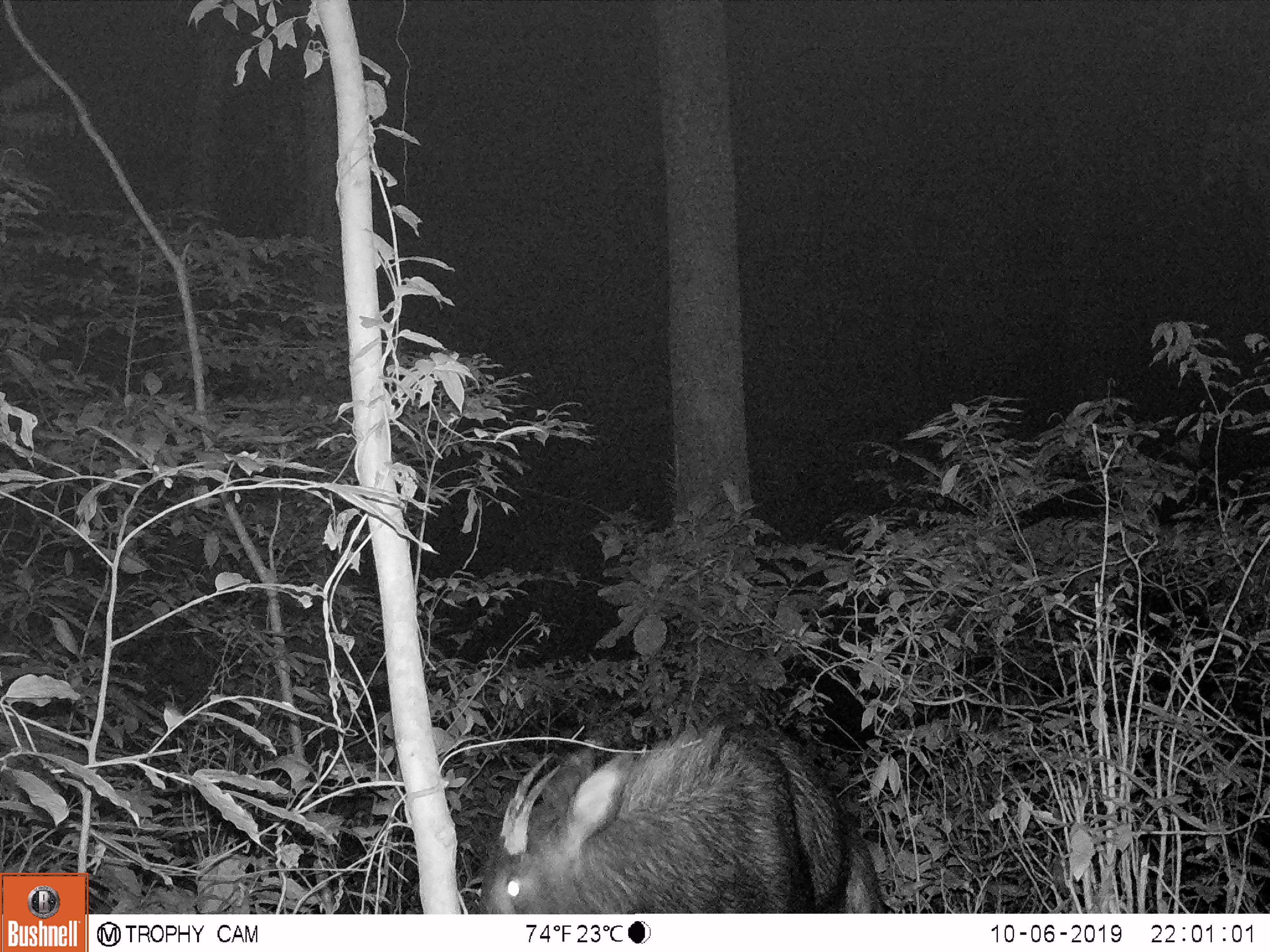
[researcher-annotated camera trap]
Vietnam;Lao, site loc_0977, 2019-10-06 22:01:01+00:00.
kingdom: Animalia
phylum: Chordata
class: Mammalia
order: Artiodactyla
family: Bovidae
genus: Capricornis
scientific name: Capricornis sumatraensis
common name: chinese serow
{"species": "chinese serow (Capricornis sumatraensis)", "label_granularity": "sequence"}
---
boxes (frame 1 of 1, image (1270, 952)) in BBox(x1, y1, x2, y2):
chinese serow: BBox(476, 719, 883, 911)